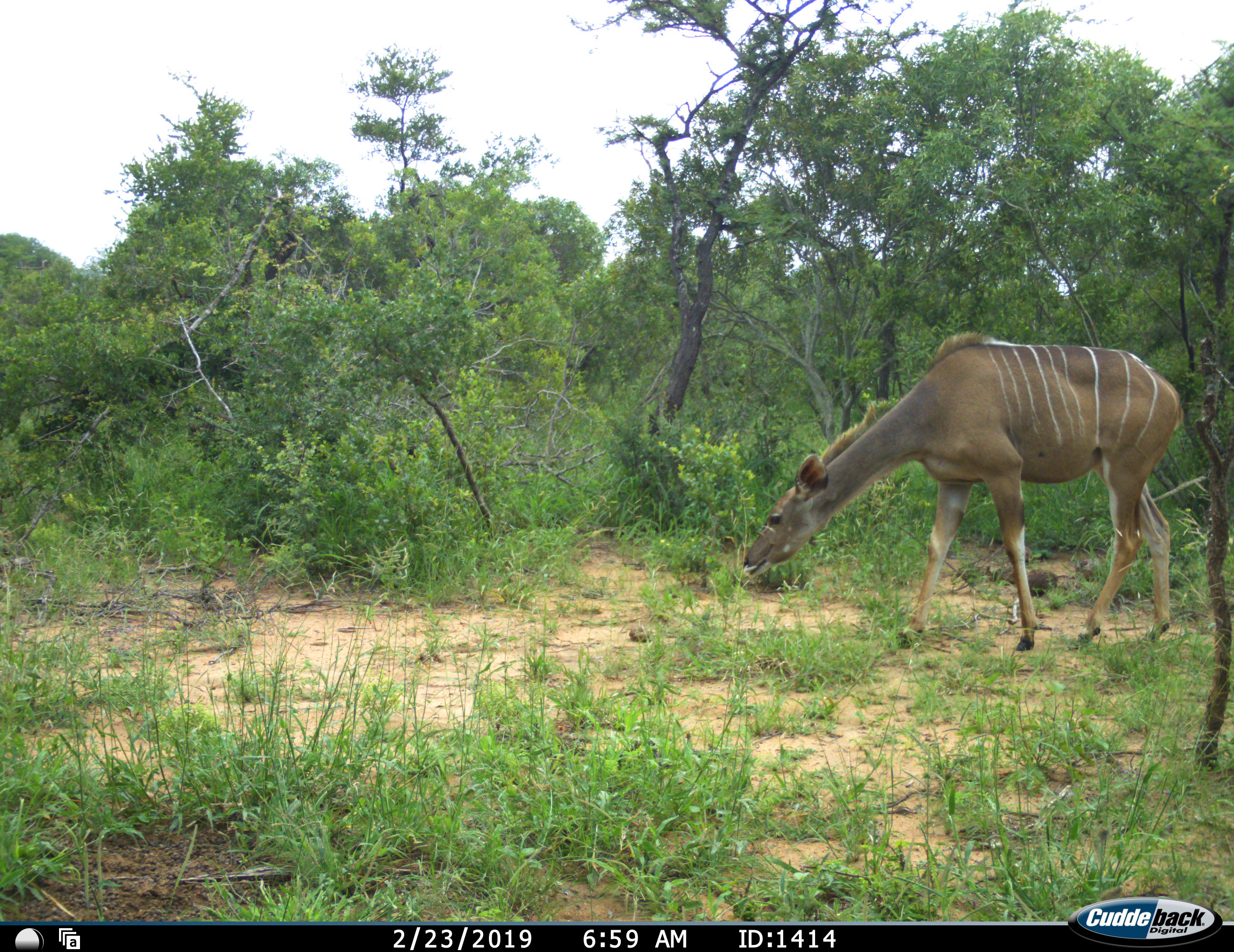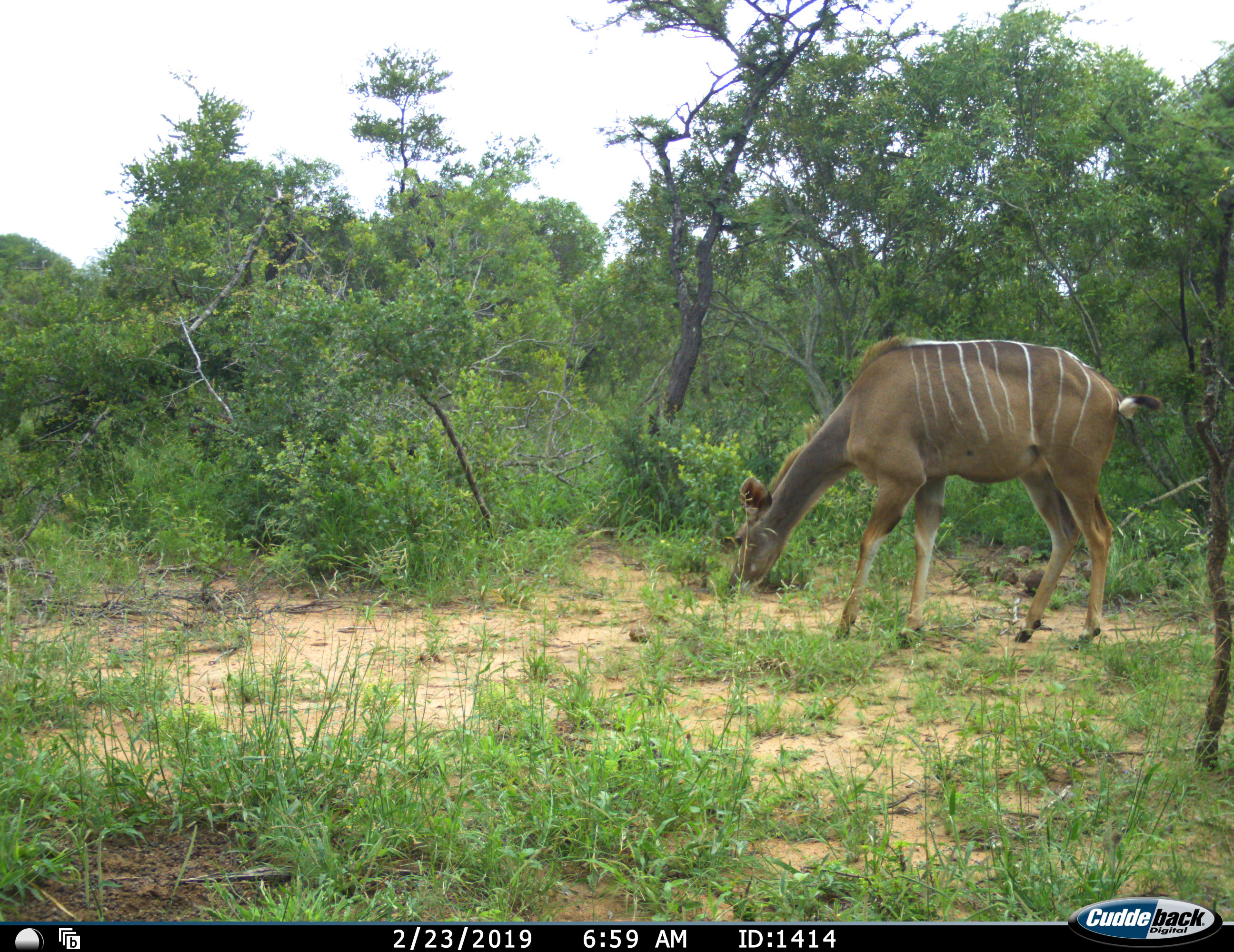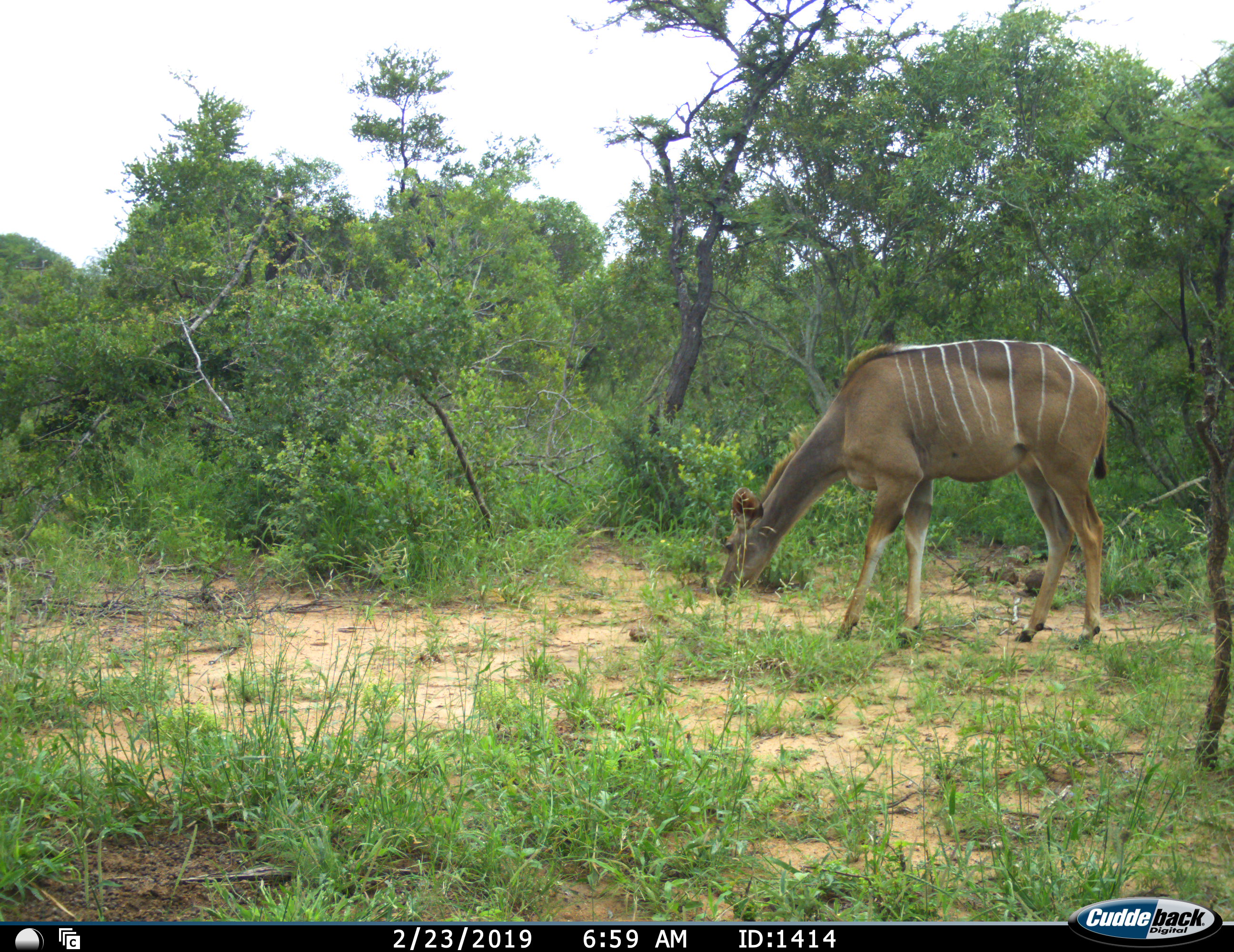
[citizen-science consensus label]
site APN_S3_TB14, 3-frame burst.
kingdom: Animalia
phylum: Chordata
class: Mammalia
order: Artiodactyla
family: Bovidae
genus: Tragelaphus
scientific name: Tragelaphus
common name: kudu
Kudu (Tragelaphus), count 1. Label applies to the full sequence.